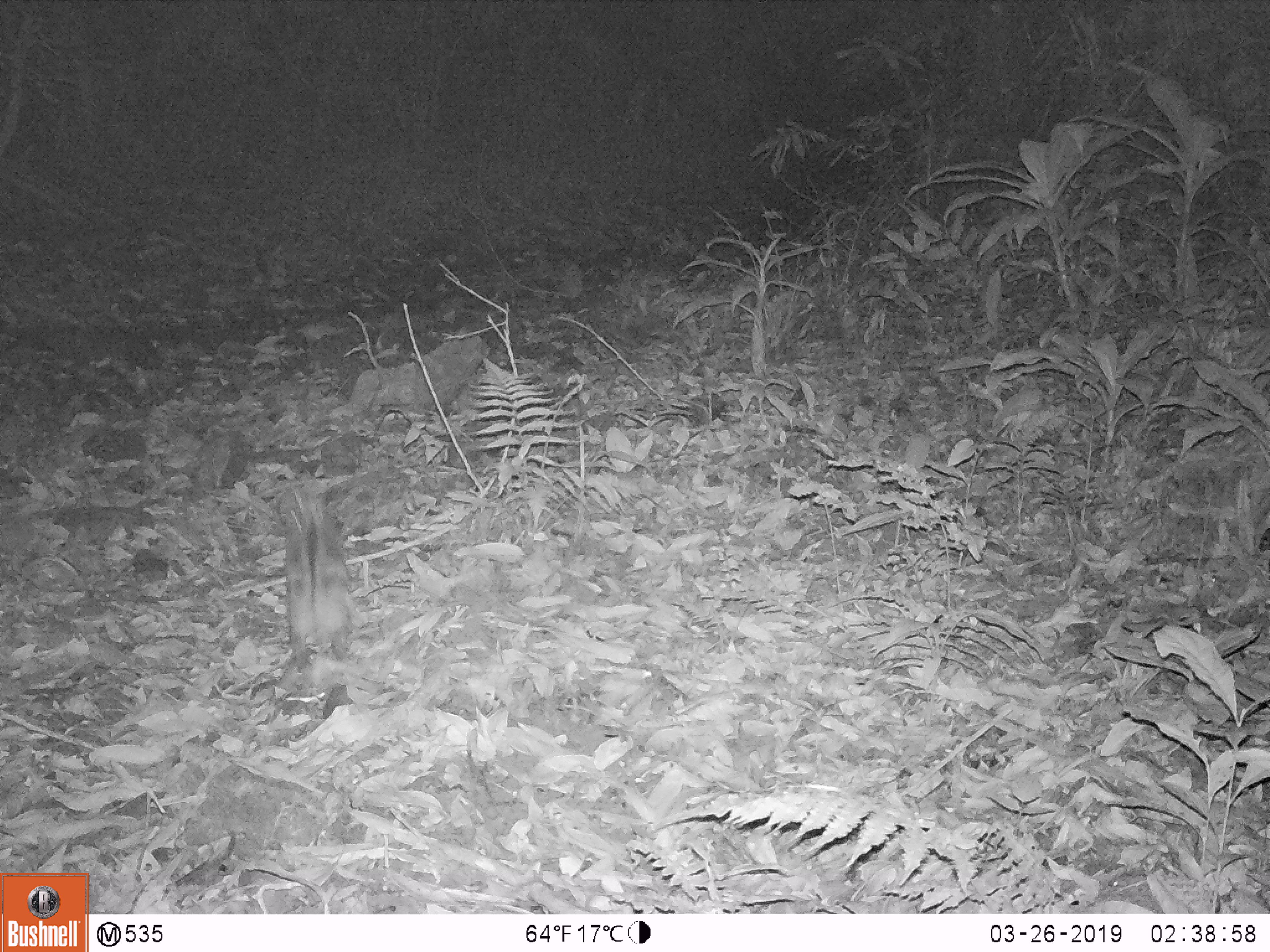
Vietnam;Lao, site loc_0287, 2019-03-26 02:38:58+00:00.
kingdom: Animalia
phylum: Chordata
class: Mammalia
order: Lagomorpha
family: Leporidae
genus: Nesolagus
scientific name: Nesolagus timminsi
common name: annamite striped rabbit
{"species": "annamite striped rabbit (Nesolagus timminsi)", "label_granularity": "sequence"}